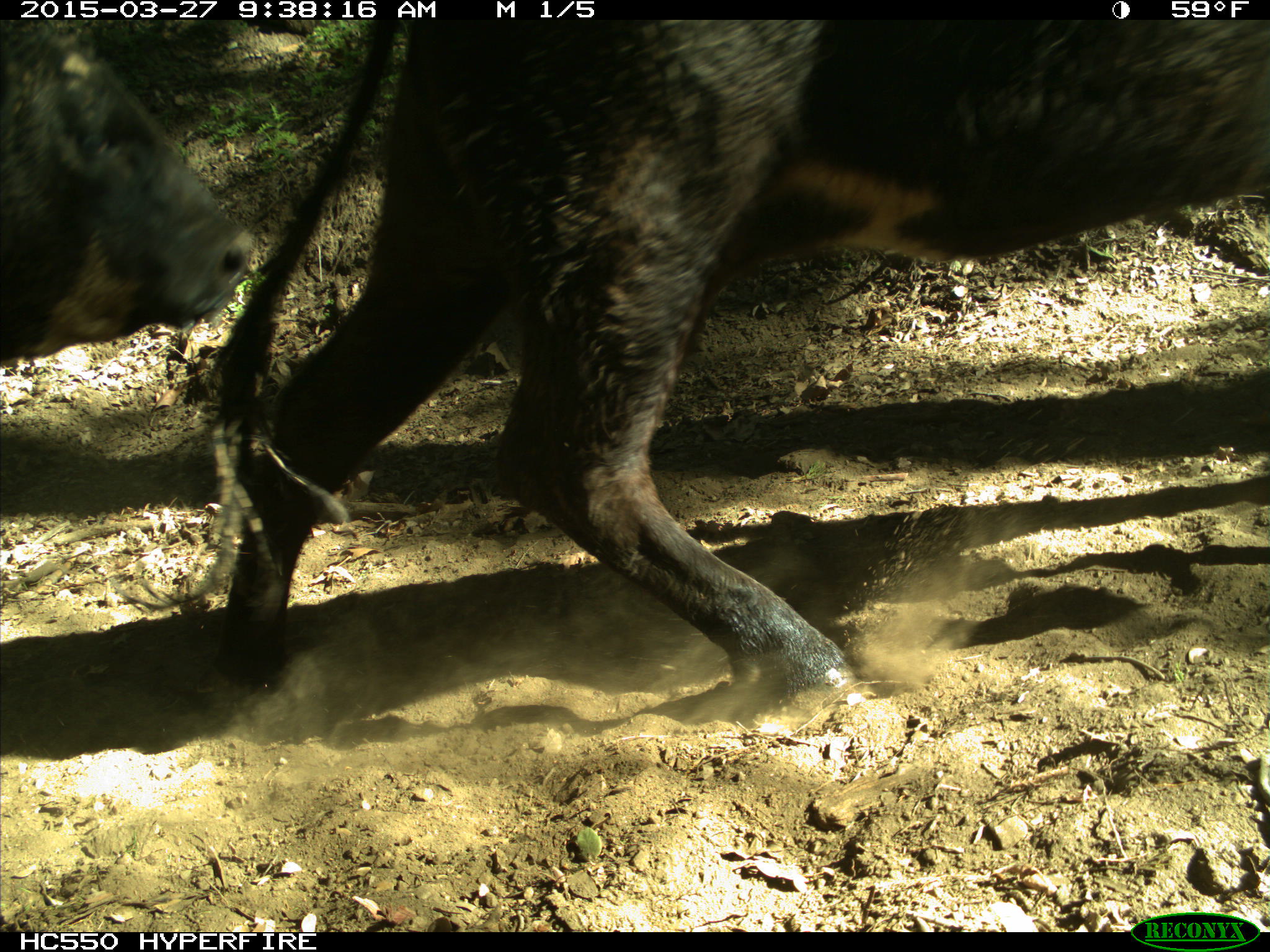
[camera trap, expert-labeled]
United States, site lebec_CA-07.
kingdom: Animalia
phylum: Chordata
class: Mammalia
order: Artiodactyla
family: Bovidae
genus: Bos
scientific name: Bos taurus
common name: domestic cow